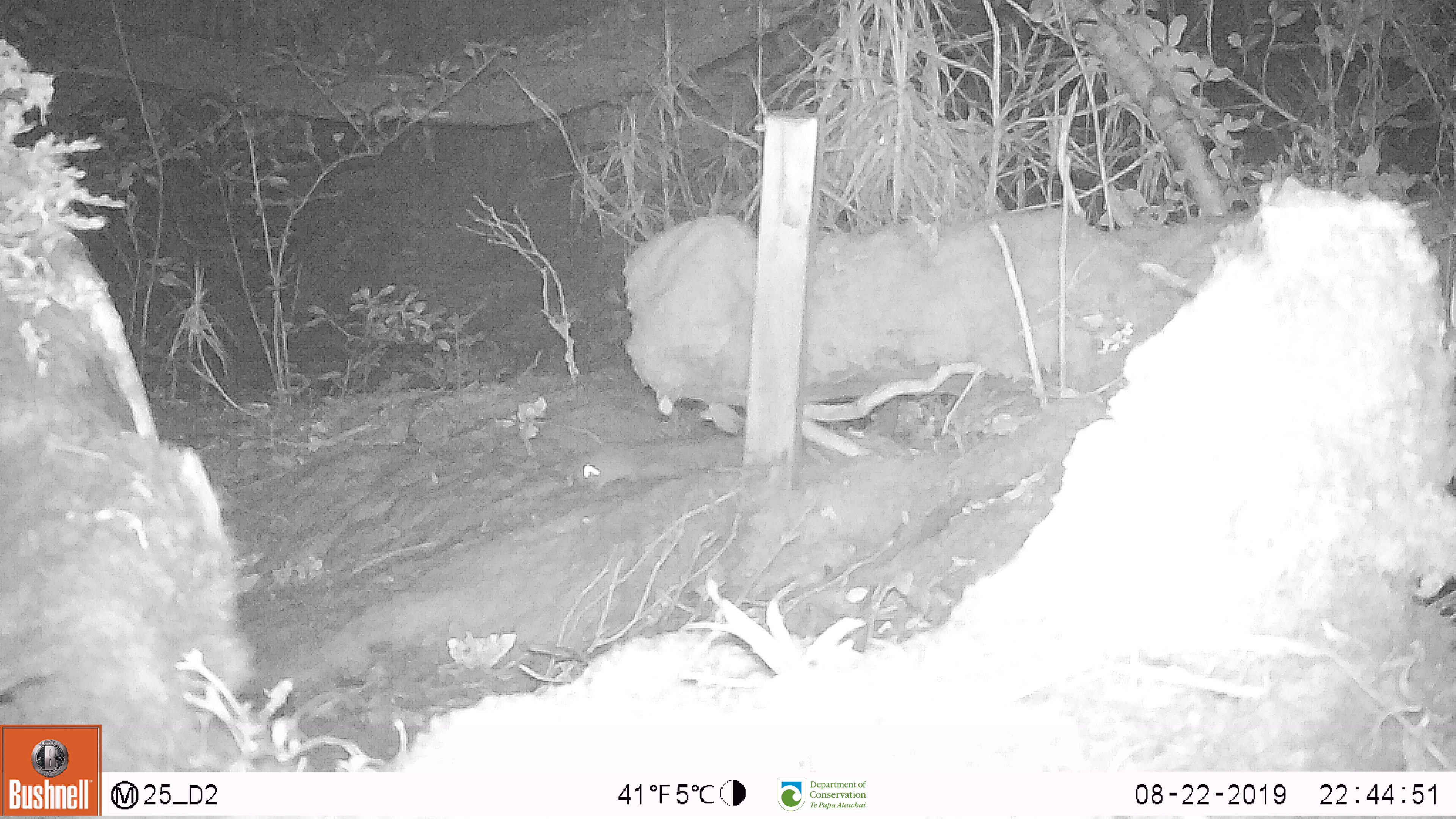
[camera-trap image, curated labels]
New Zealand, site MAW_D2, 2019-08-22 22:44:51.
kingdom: Animalia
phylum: Chordata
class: Mammalia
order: Rodentia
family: Muridae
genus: Mus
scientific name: Mus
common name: mouse